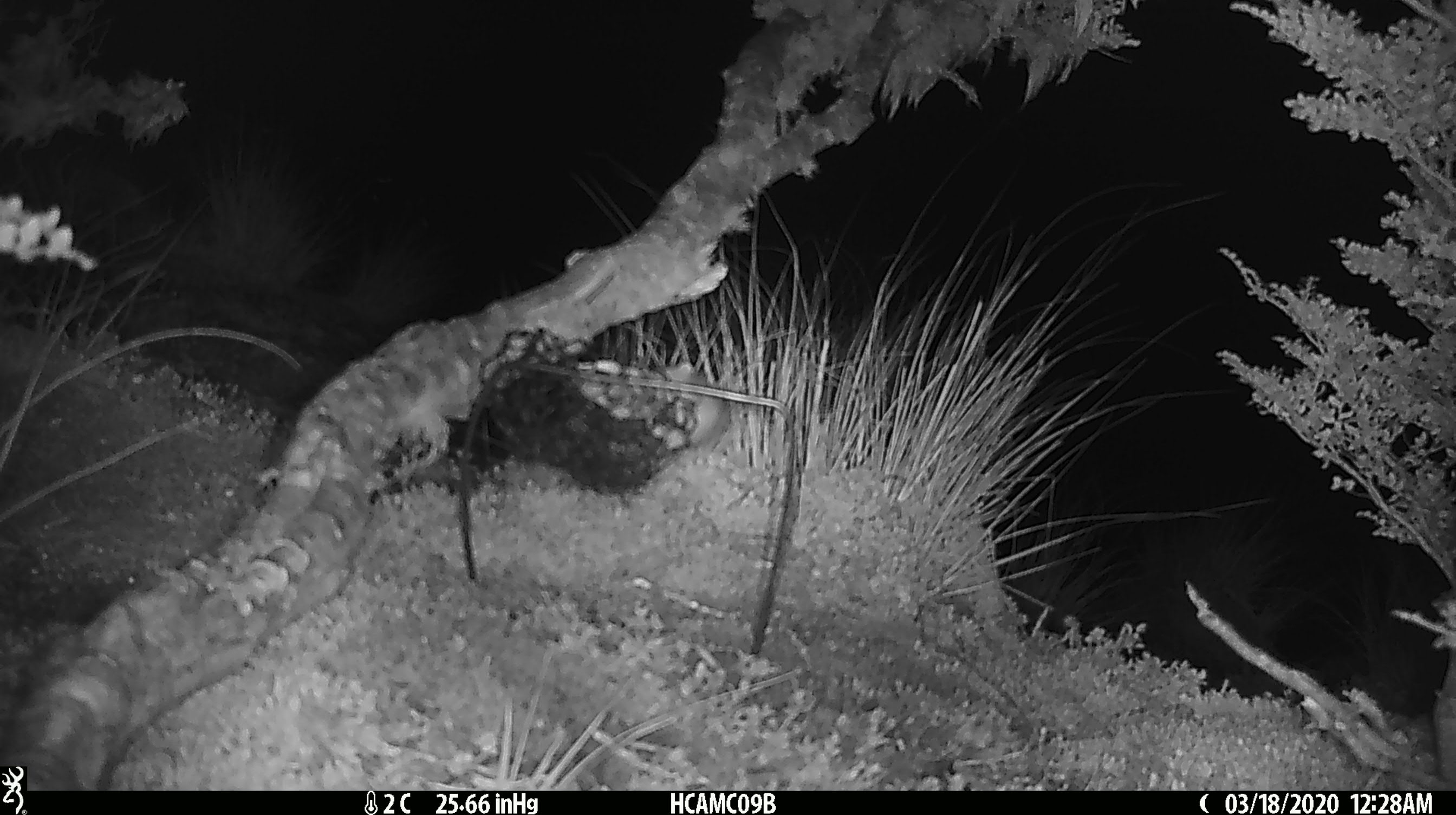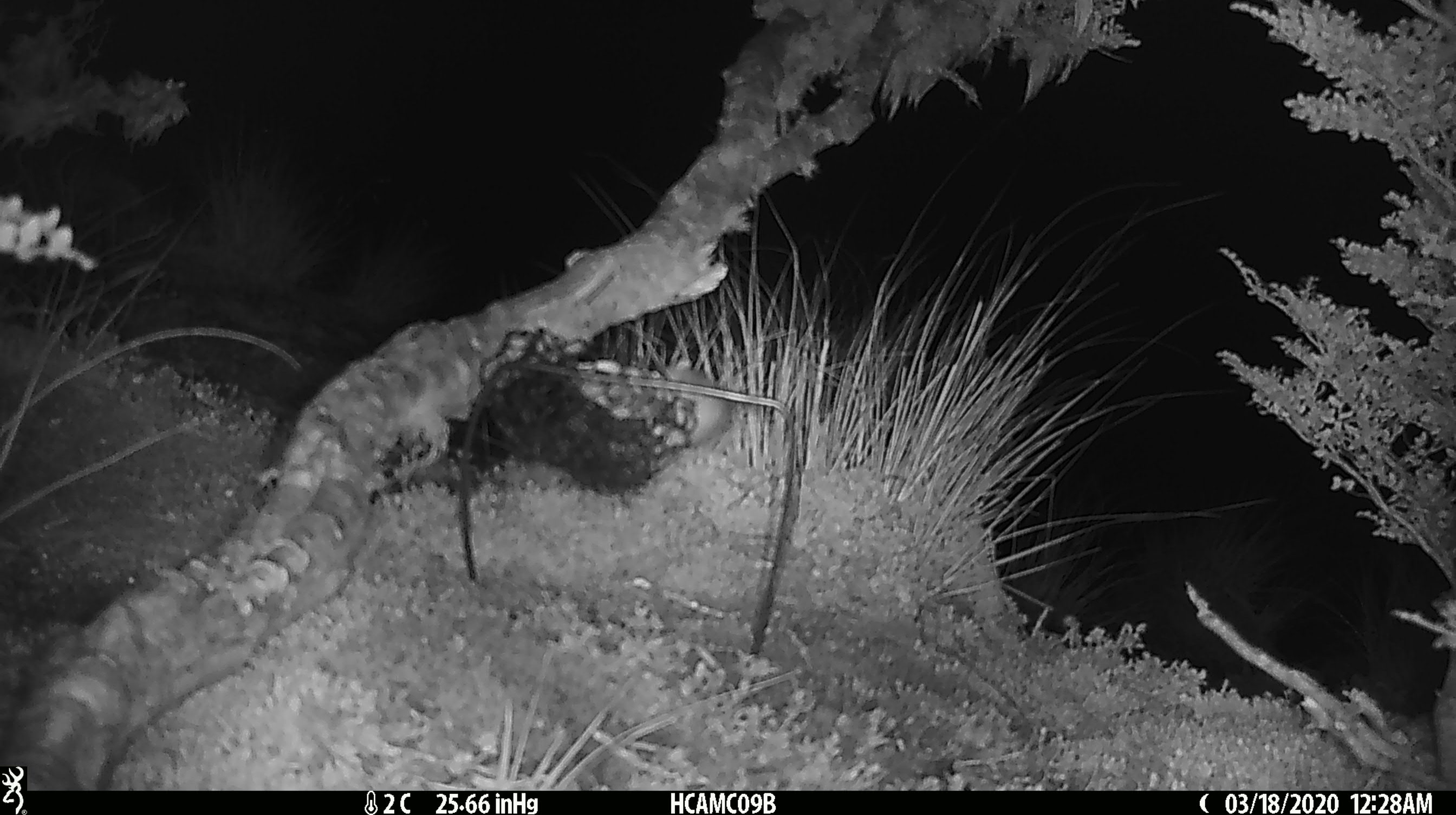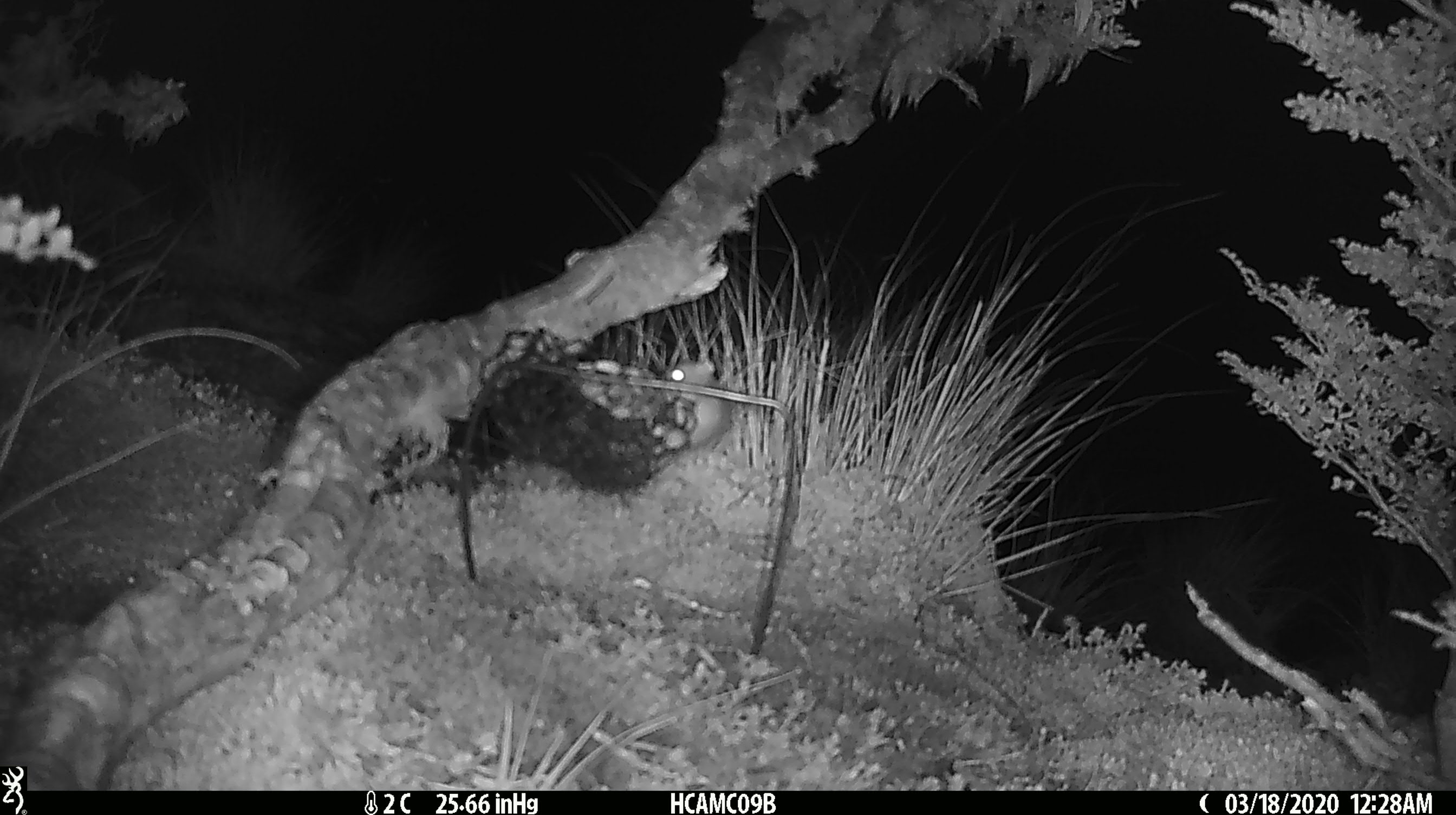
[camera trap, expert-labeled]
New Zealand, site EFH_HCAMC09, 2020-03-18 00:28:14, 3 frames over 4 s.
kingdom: Animalia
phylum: Chordata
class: Mammalia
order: Rodentia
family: Muridae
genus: Mus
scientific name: Mus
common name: mouse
Mouse (Mus).